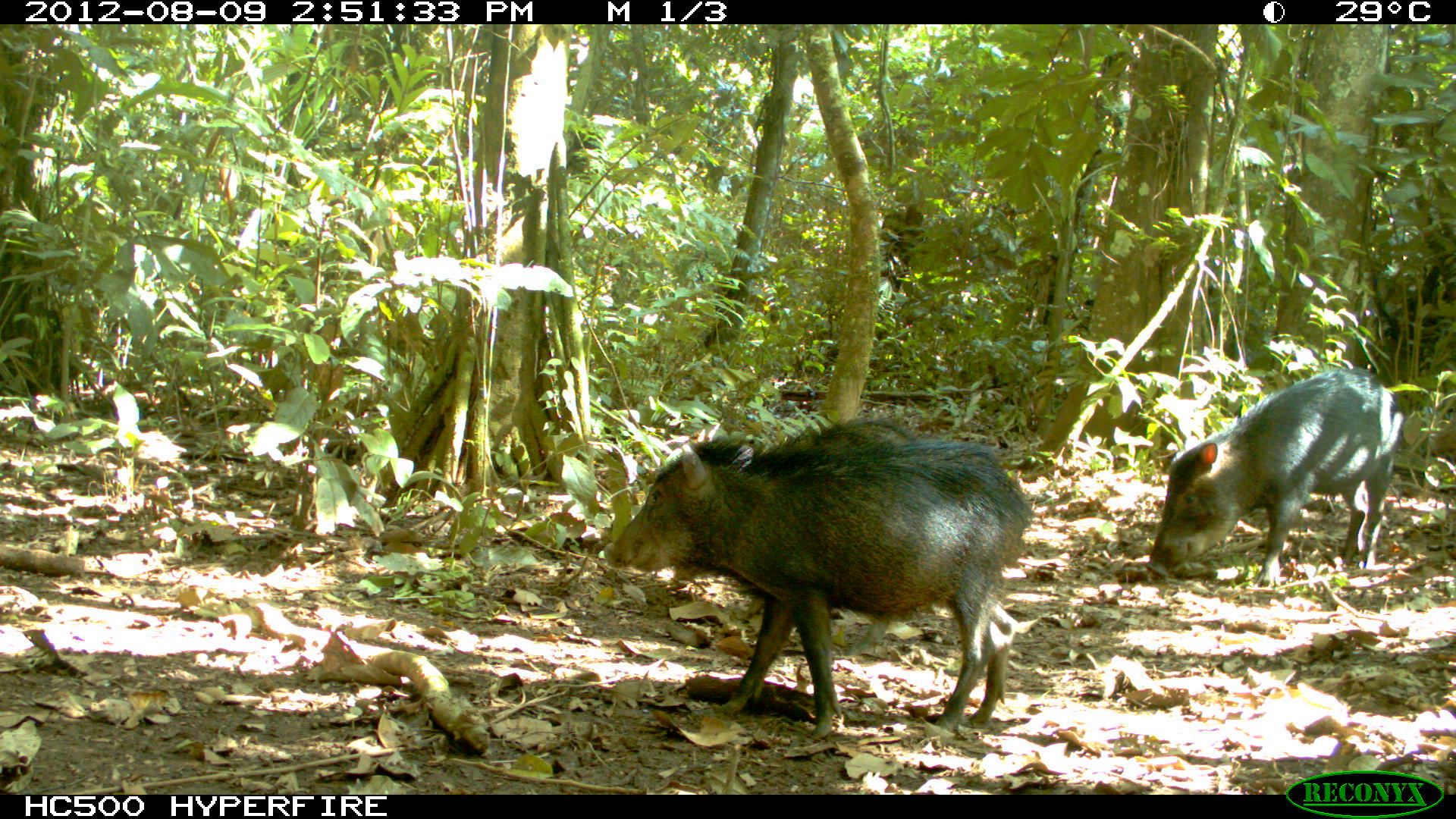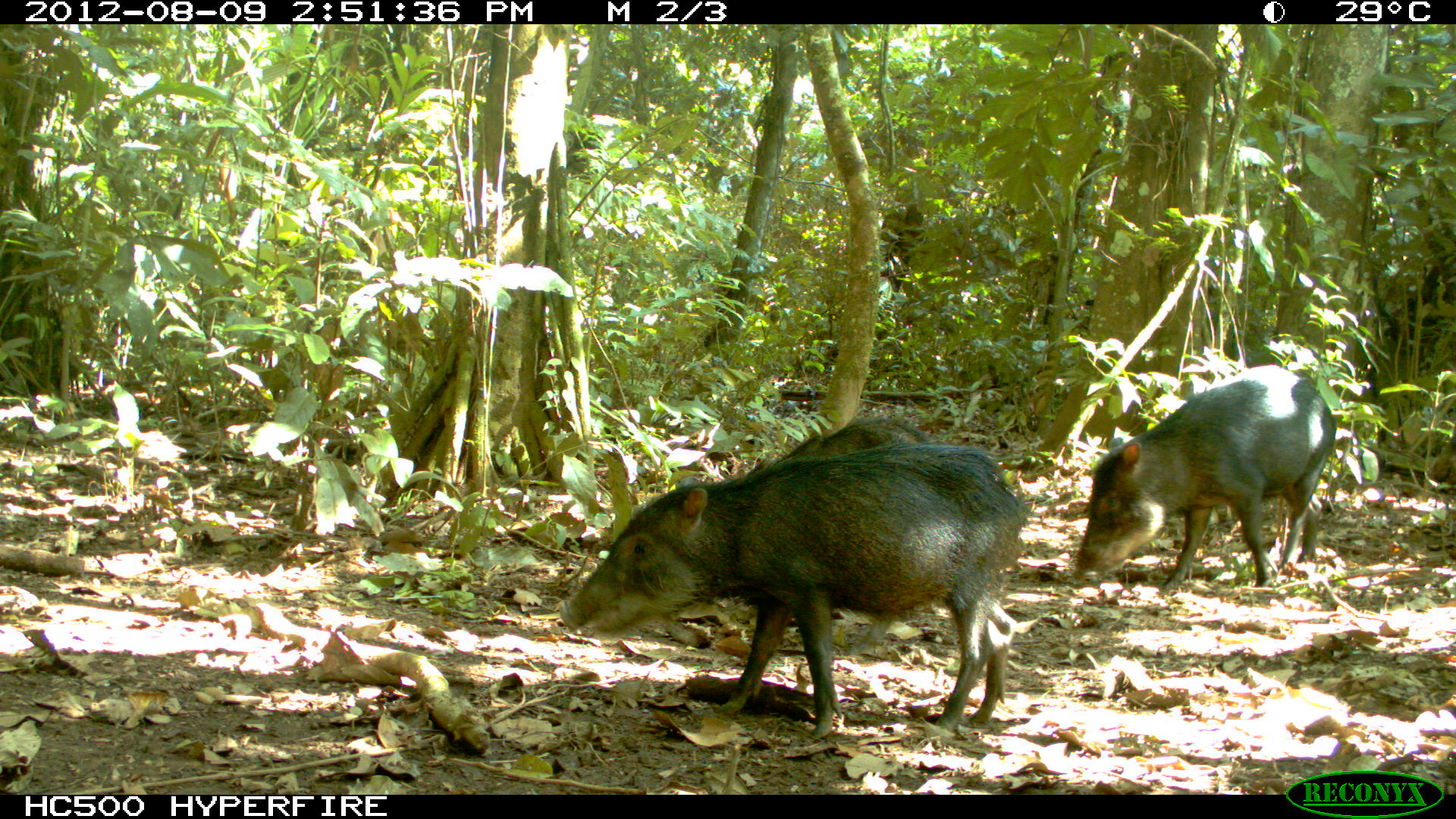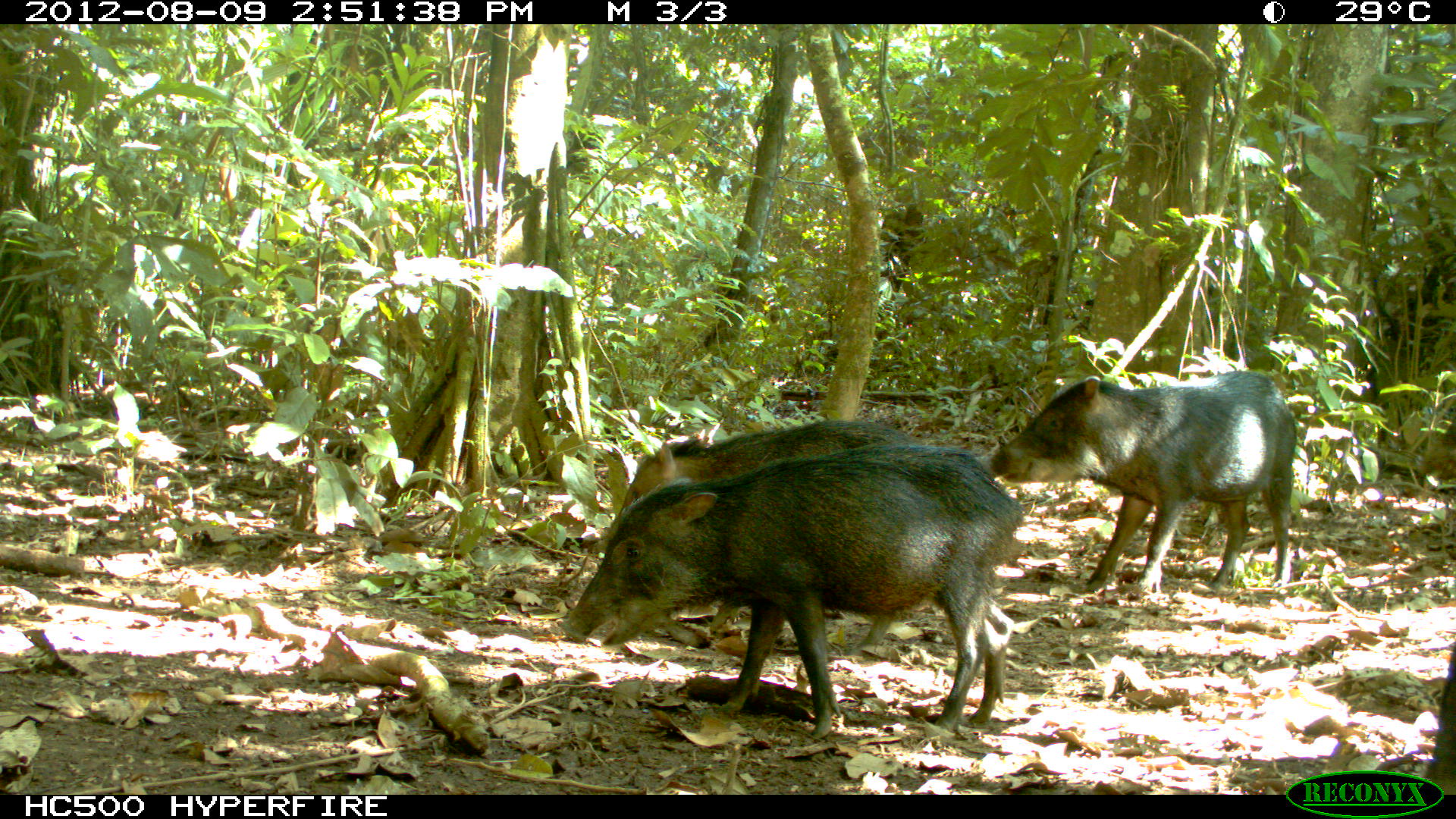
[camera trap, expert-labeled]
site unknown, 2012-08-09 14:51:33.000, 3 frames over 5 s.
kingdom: Animalia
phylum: Chordata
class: Mammalia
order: Artiodactyla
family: Tayassuidae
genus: Tayassu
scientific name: Tayassu pecari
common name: white-lipped peccary